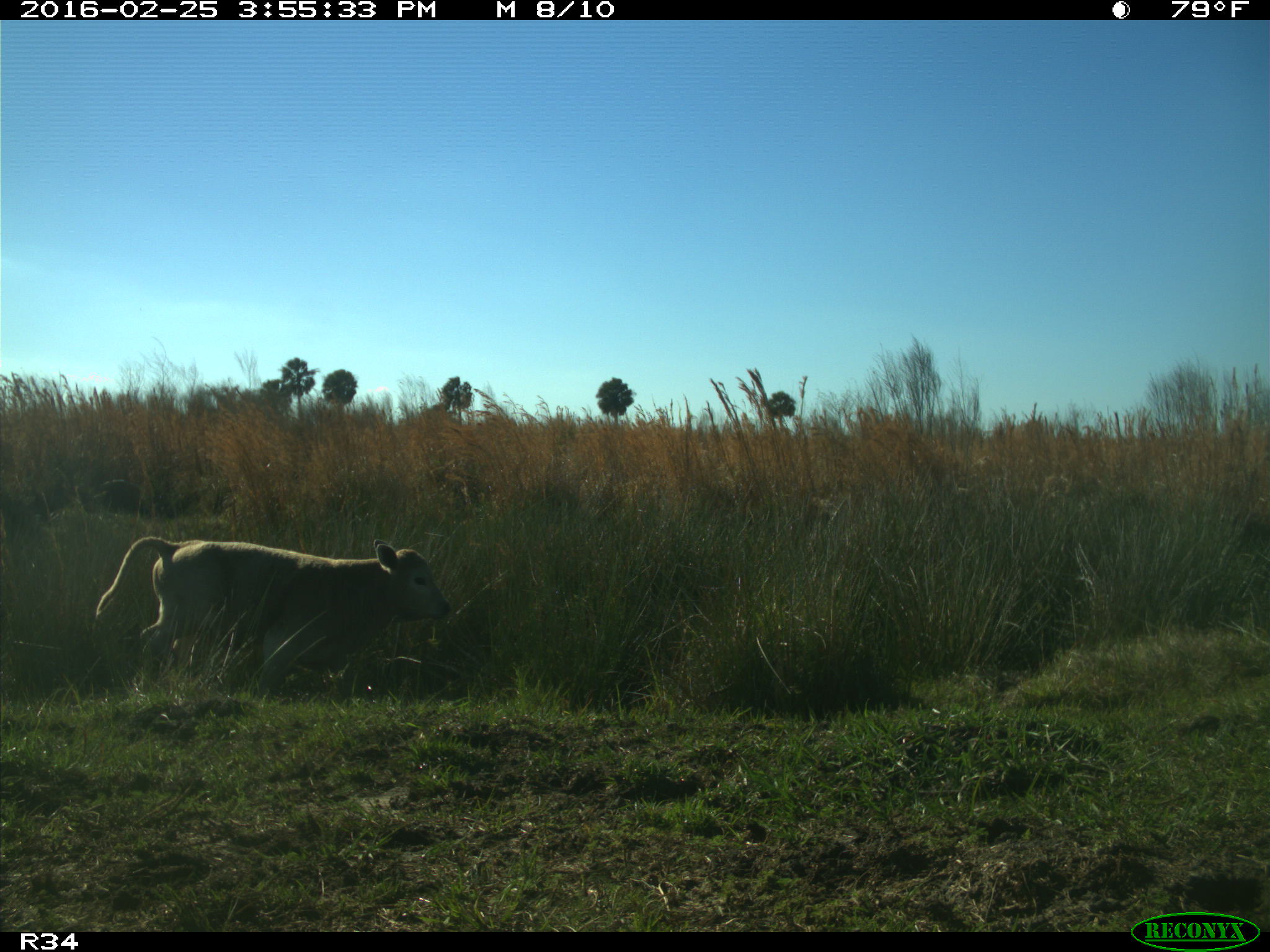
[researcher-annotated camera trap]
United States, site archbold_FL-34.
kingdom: Animalia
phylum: Chordata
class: Mammalia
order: Artiodactyla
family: Bovidae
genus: Bos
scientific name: Bos taurus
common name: domestic cow